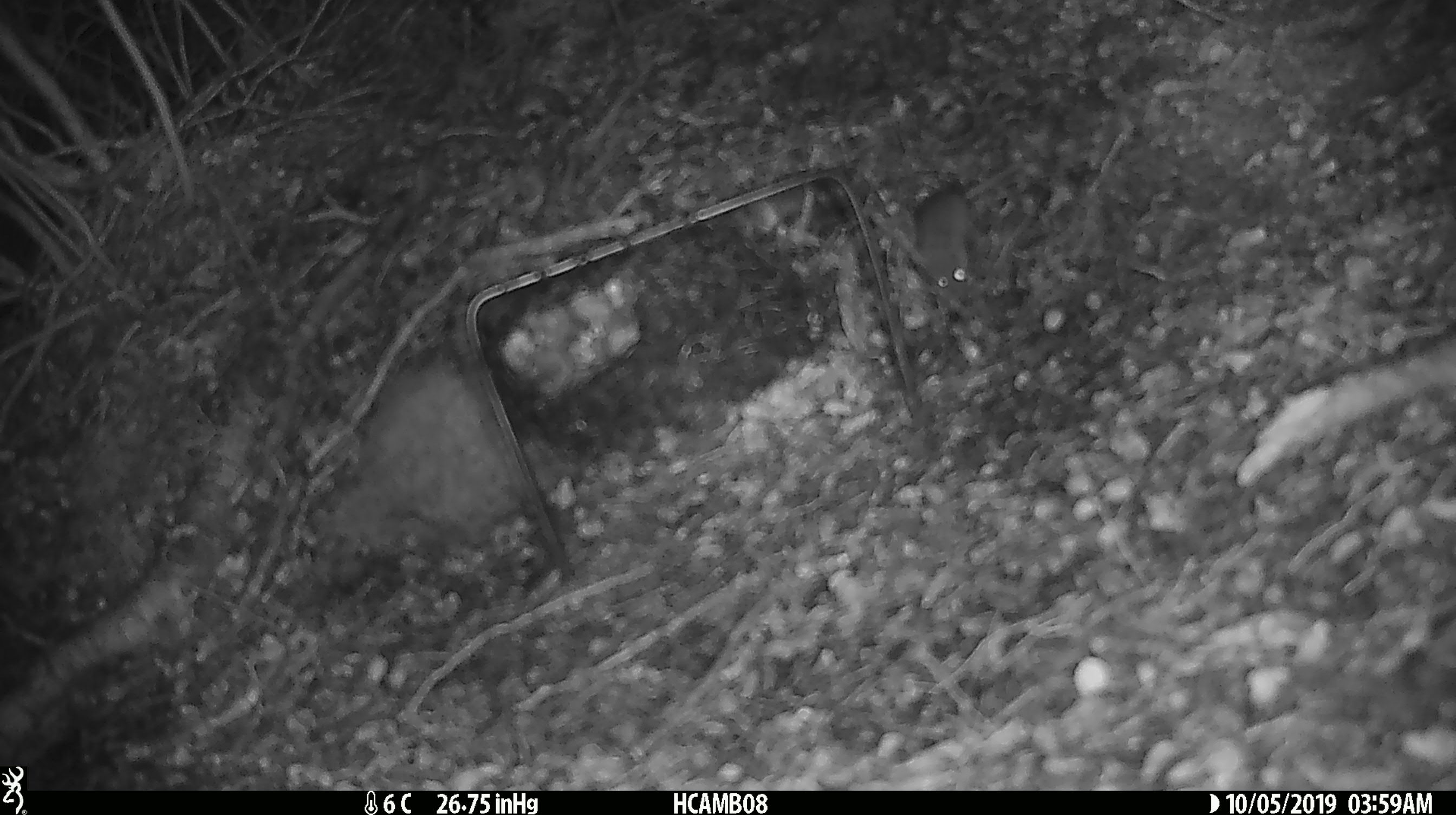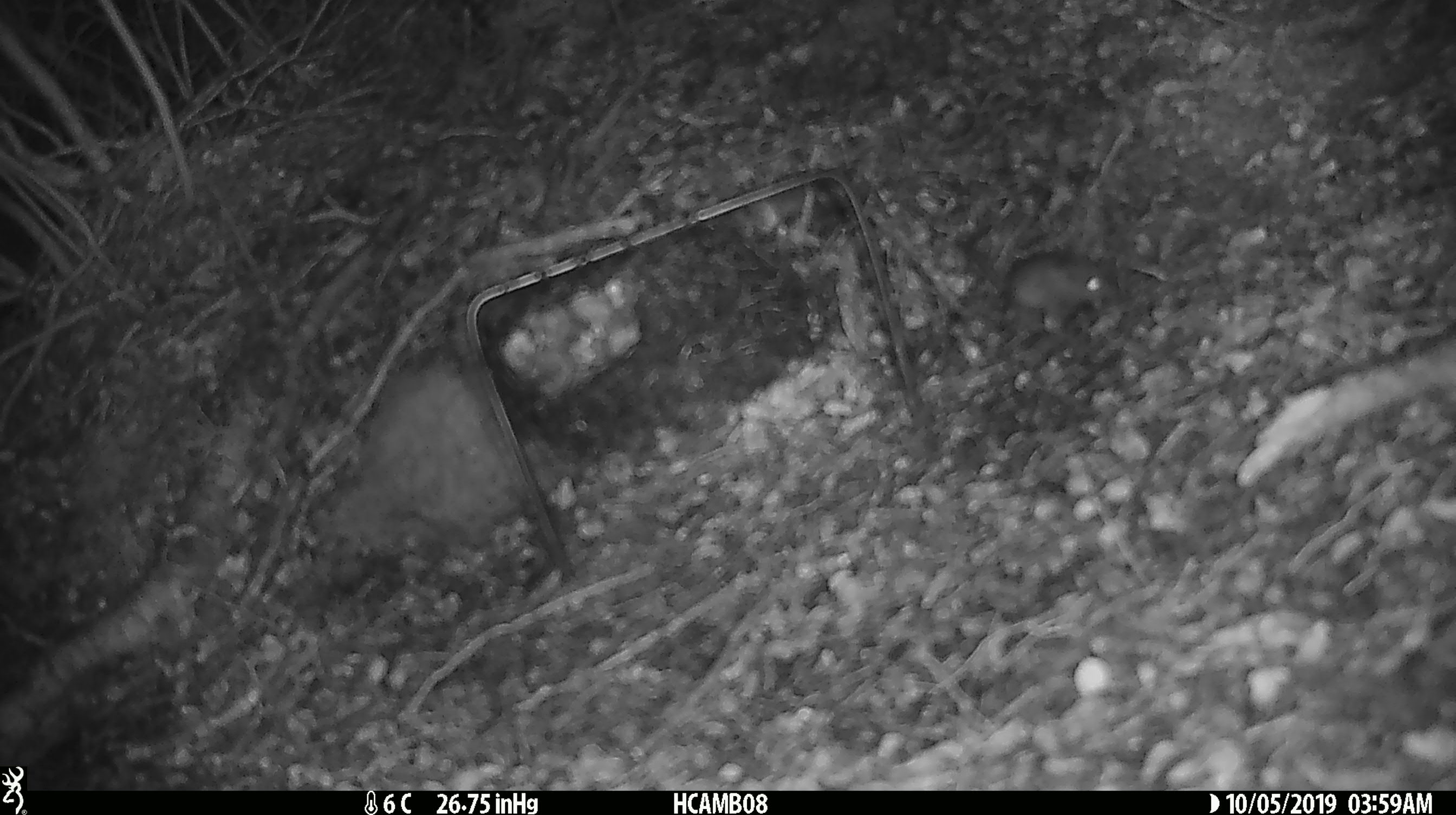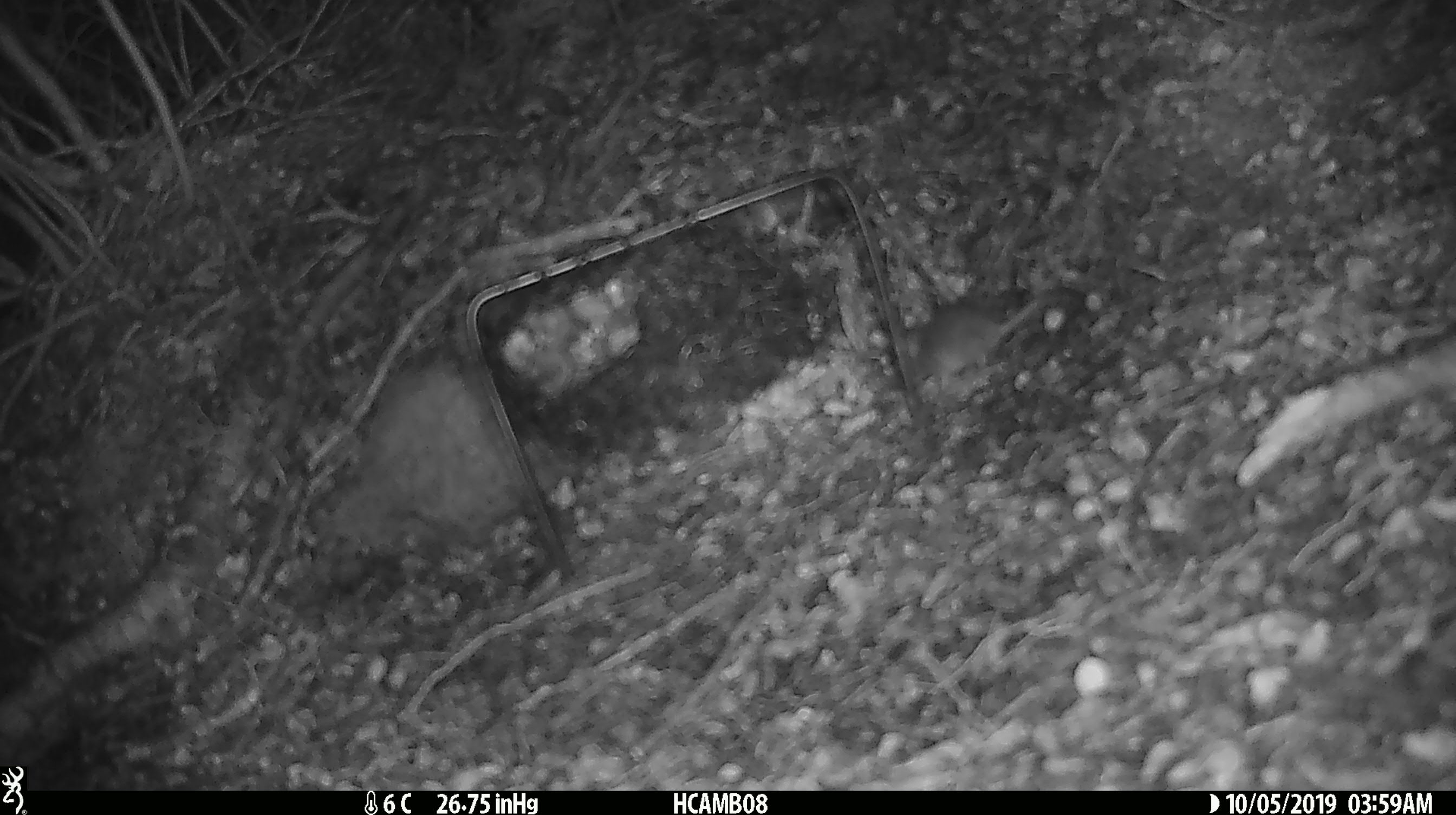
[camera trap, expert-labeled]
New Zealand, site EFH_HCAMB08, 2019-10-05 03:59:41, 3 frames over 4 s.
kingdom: Animalia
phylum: Chordata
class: Mammalia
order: Rodentia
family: Muridae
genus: Mus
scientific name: Mus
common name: mouse